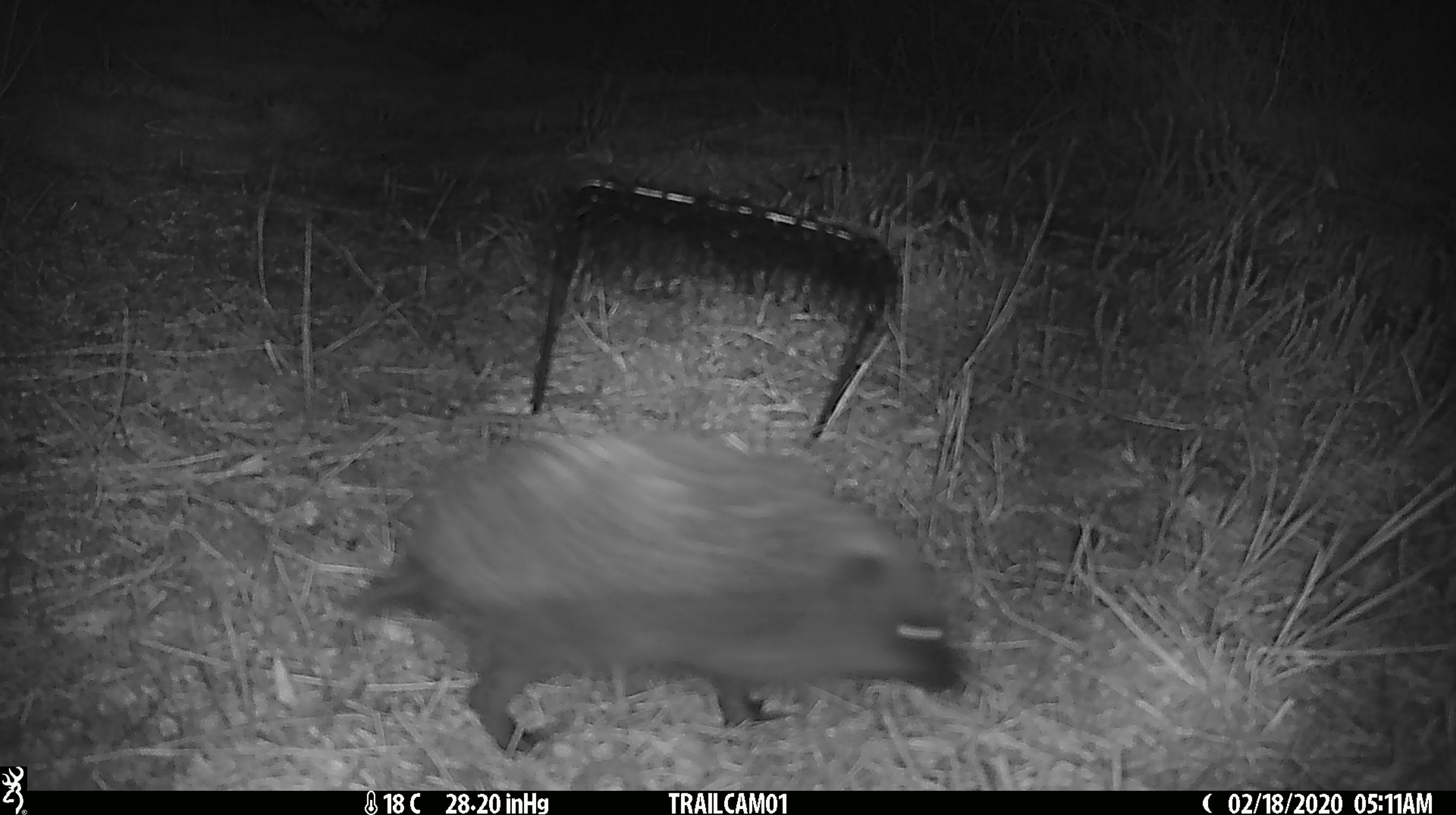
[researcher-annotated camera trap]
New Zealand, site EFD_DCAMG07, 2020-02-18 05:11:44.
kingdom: Animalia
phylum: Chordata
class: Mammalia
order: Eulipotyphla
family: Erinaceidae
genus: Erinaceus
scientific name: Erinaceus europaeus europaeus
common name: european hedgehog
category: hedgehog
Hedgehog (european hedgehog) (Erinaceus europaeus europaeus).